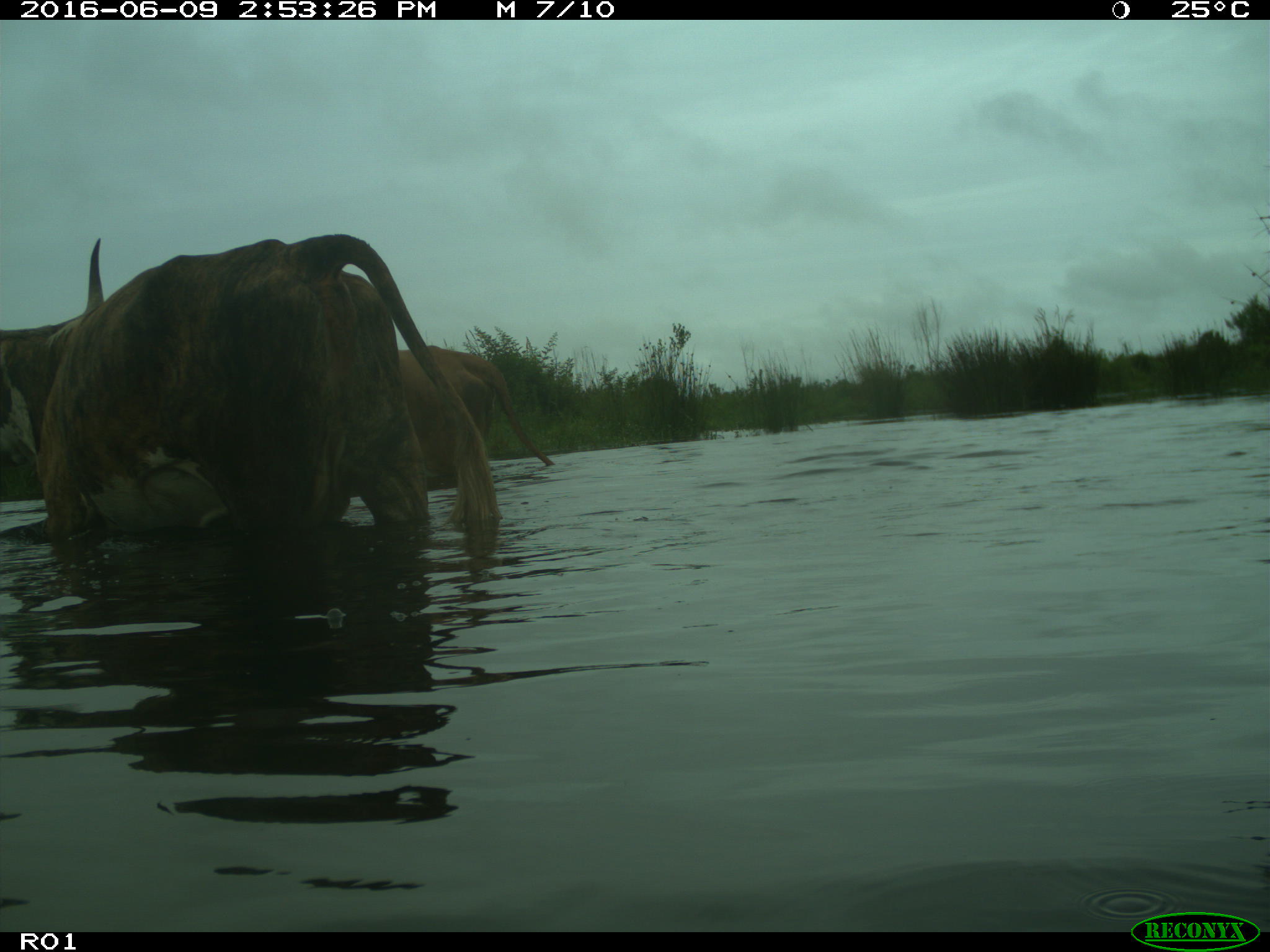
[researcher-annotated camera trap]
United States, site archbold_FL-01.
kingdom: Animalia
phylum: Chordata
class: Mammalia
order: Artiodactyla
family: Bovidae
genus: Bos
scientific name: Bos taurus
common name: domestic cow